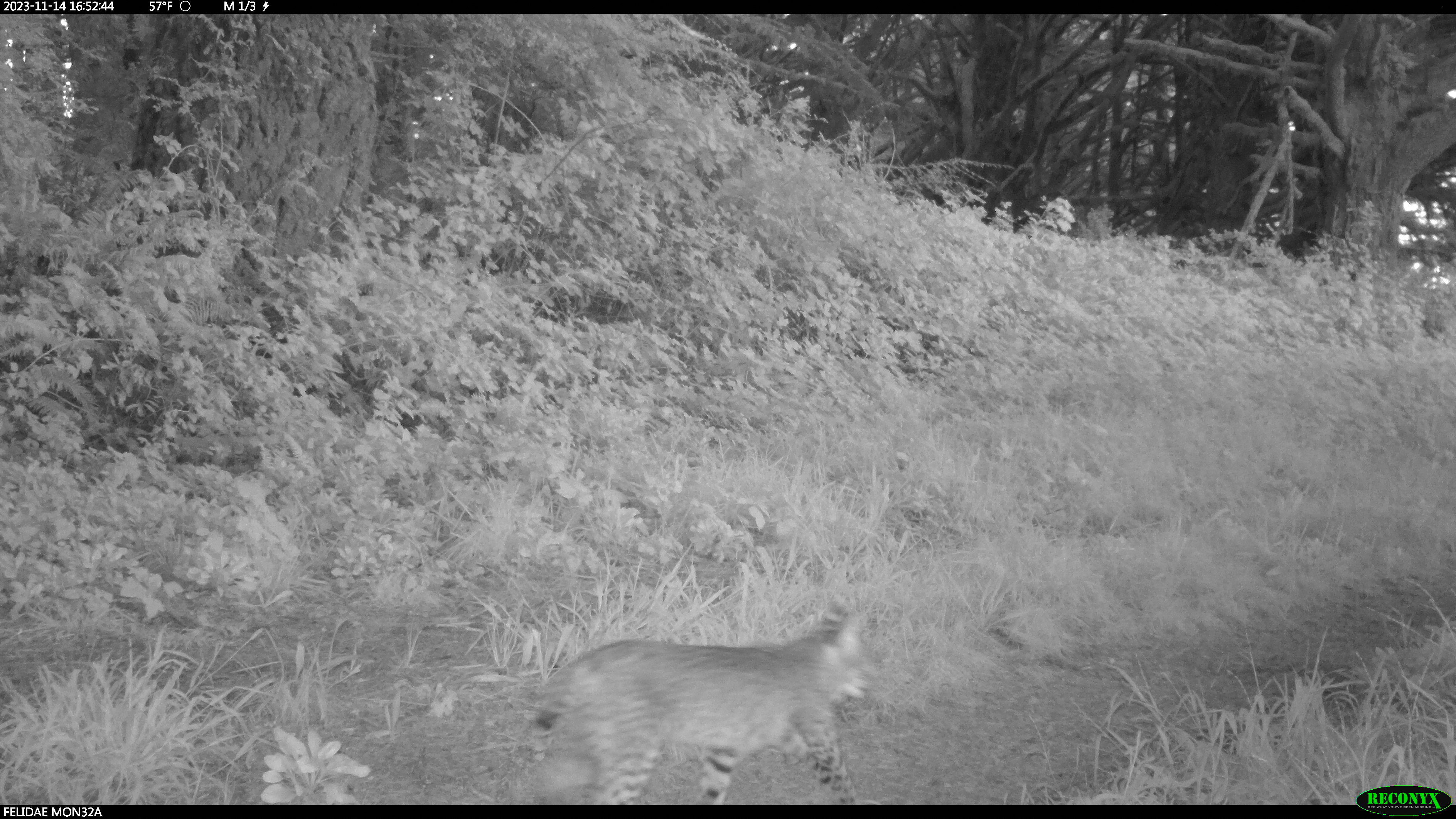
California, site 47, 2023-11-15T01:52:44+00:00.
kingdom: Animalia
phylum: Chordata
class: Mammalia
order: Carnivora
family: Felidae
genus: Lynx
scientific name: Lynx rufus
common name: bobcat